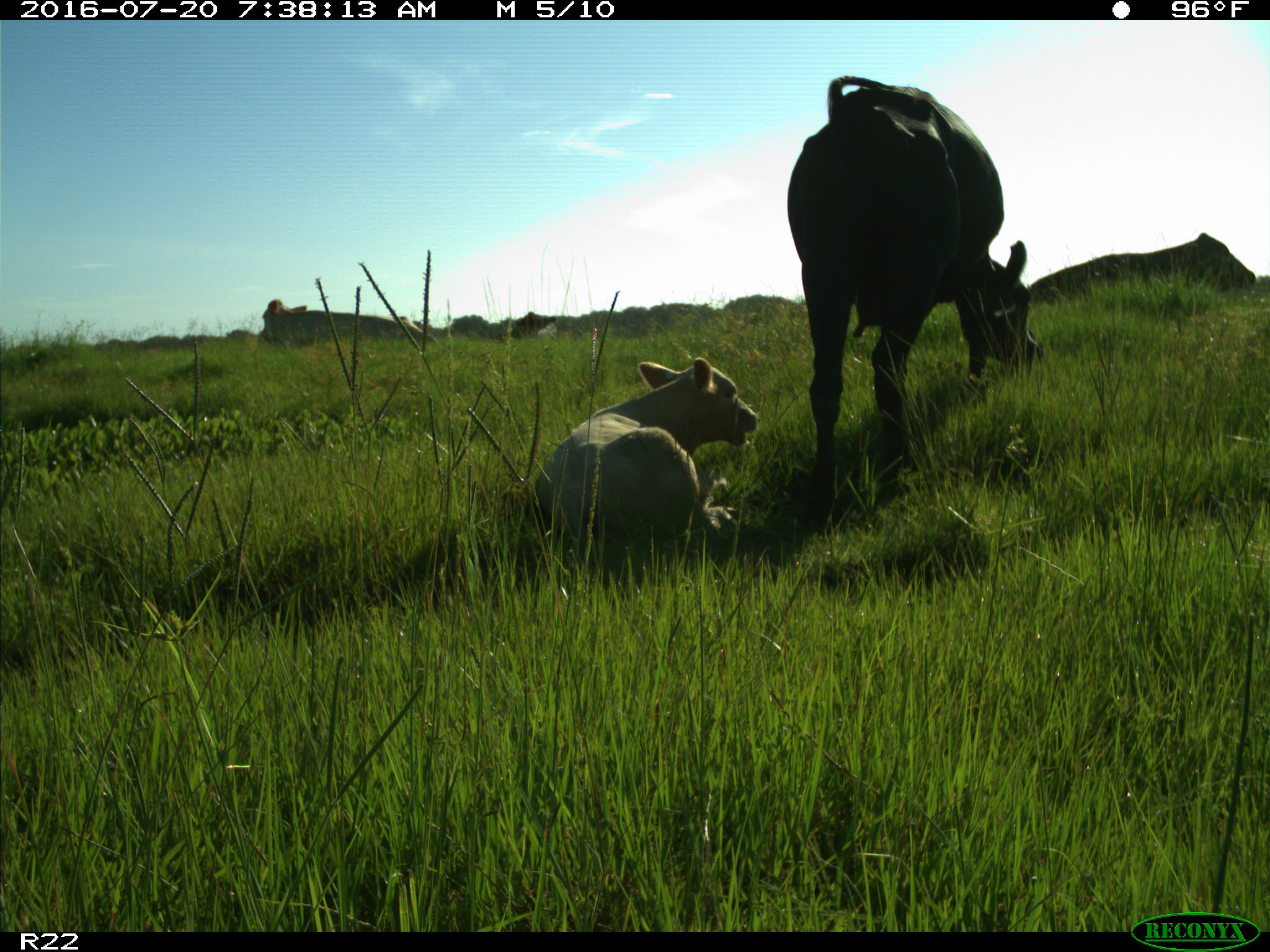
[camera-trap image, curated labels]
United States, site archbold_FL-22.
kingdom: Animalia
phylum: Chordata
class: Mammalia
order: Artiodactyla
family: Bovidae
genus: Bos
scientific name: Bos taurus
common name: domestic cow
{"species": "Bos taurus (domestic cow)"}